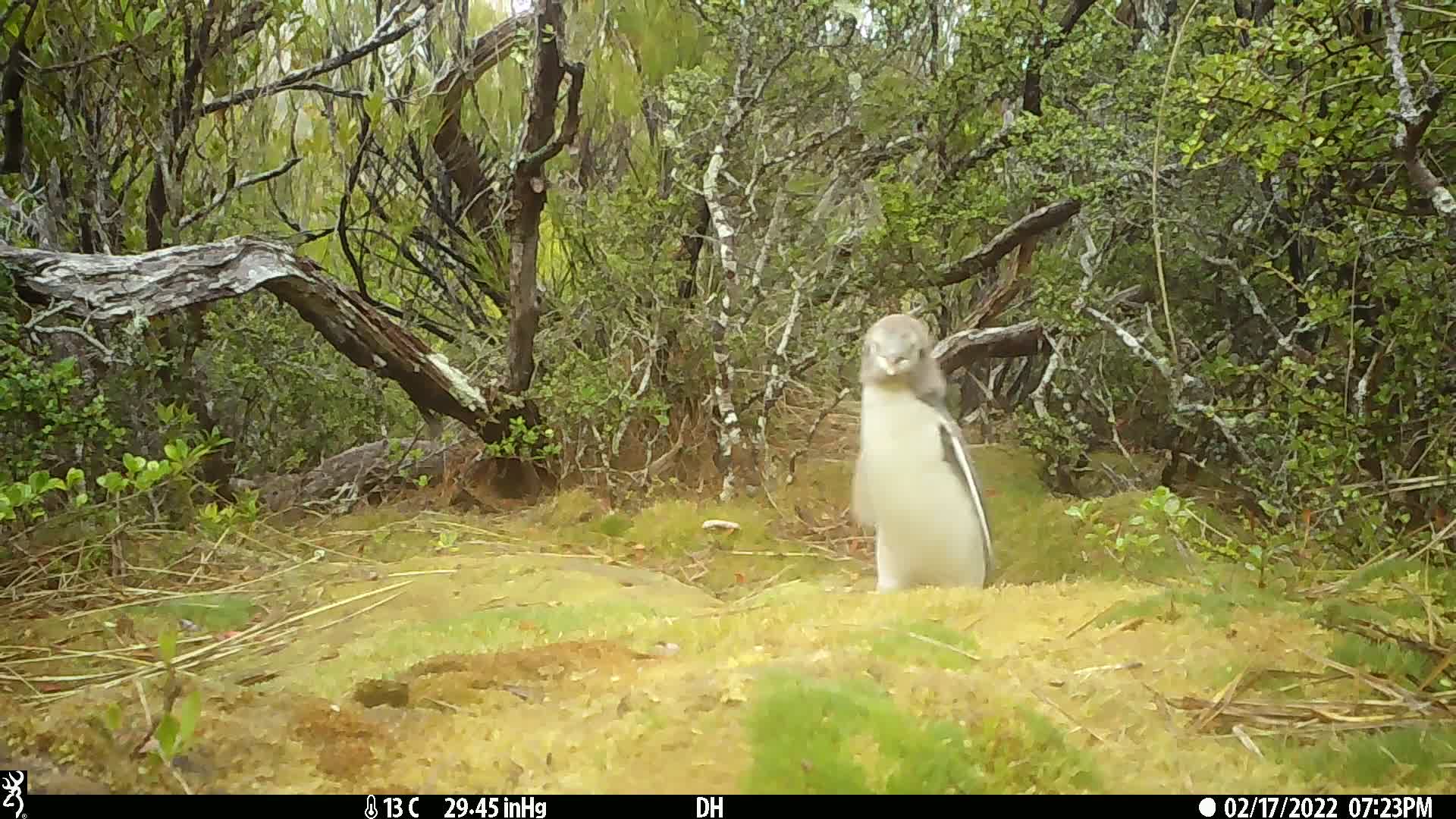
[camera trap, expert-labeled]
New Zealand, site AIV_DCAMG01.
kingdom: Animalia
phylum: Chordata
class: Aves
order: Sphenisciformes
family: Spheniscidae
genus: Megadyptes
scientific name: Megadyptes antipodes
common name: yellow-eyed penguin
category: yellow eyed penguin